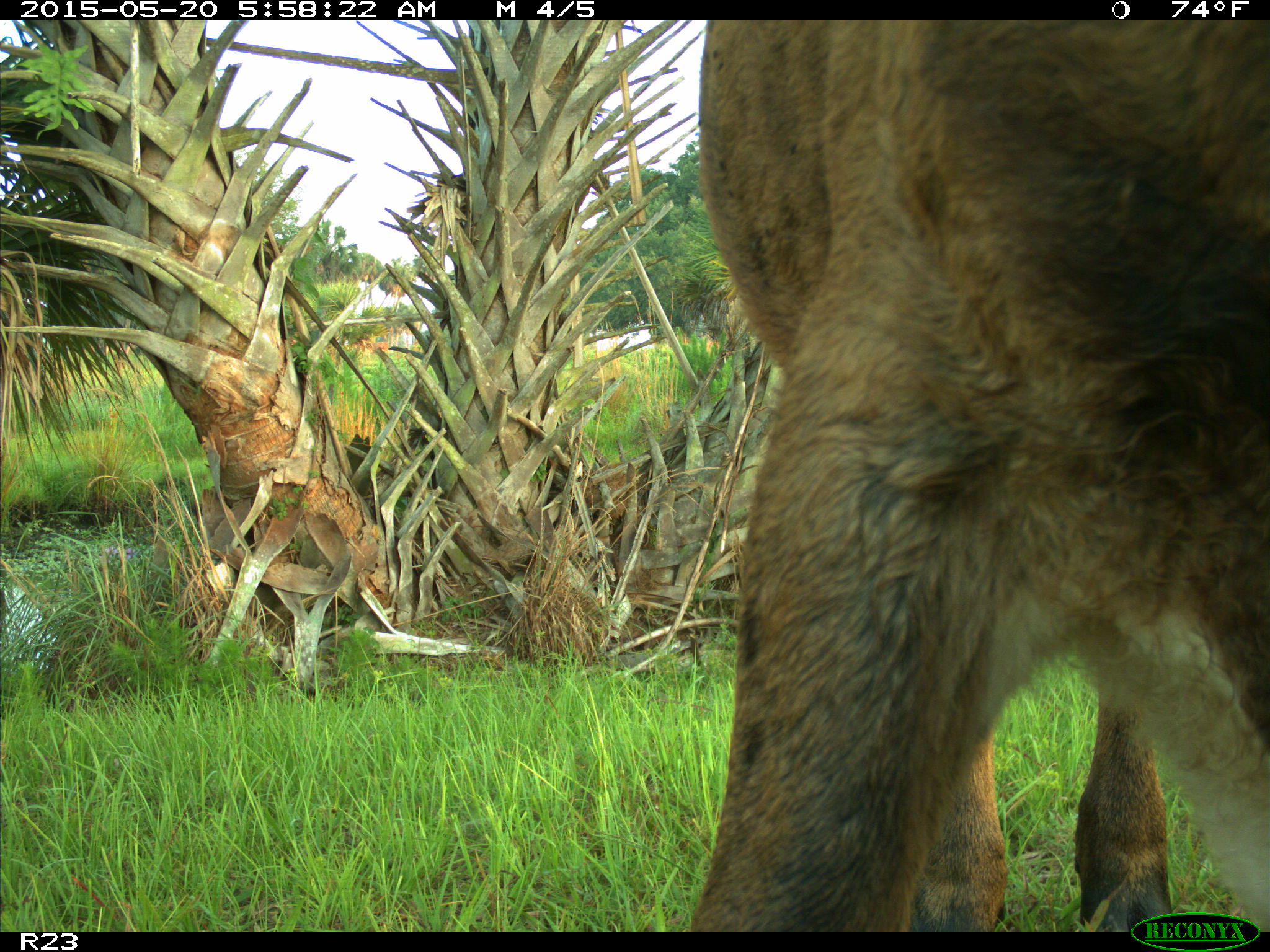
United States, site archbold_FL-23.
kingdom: Animalia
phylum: Chordata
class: Mammalia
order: Artiodactyla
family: Bovidae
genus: Bos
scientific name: Bos taurus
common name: domestic cow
Bos taurus (domestic cow).